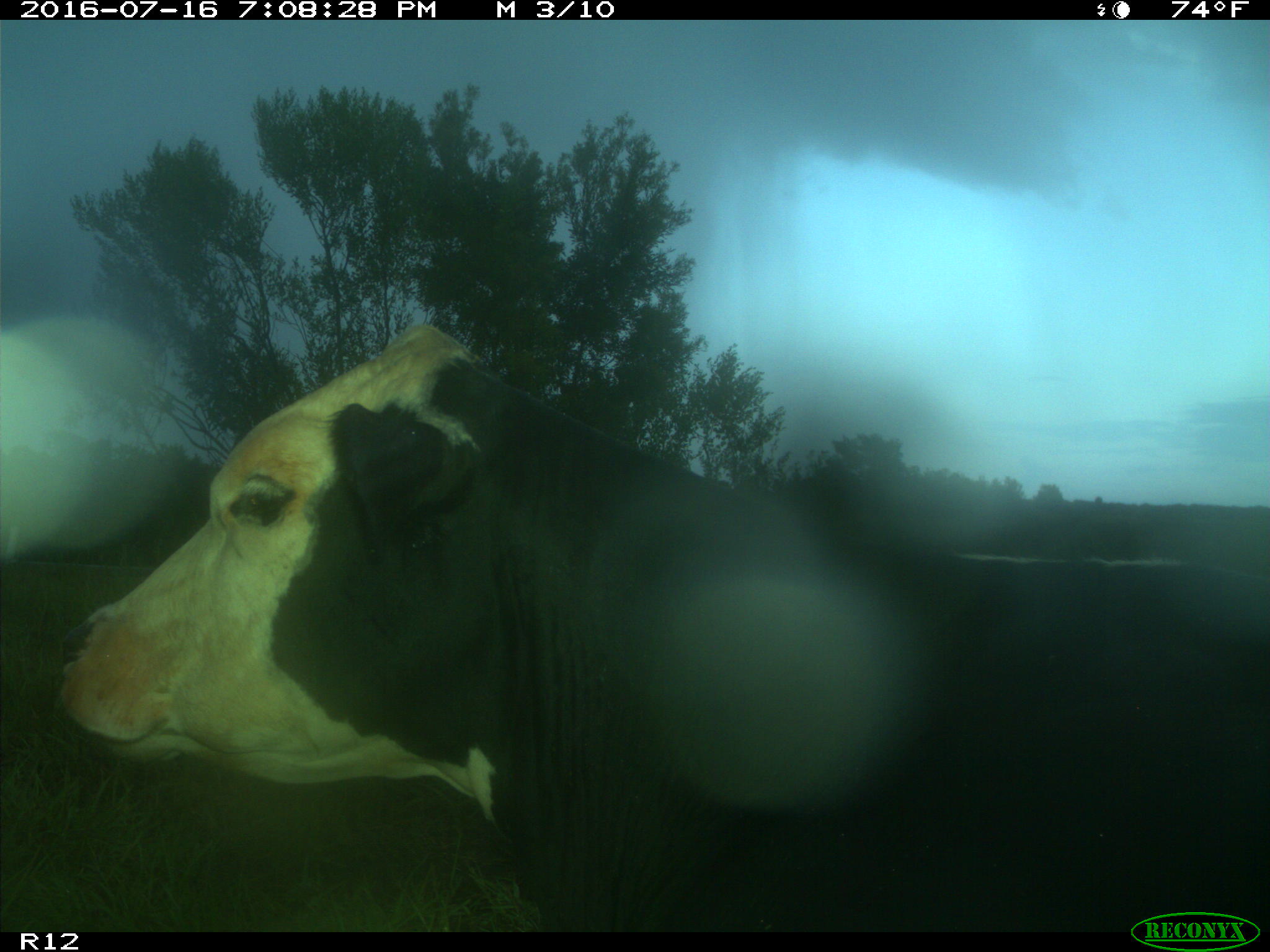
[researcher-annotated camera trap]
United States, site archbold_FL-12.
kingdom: Animalia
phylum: Chordata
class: Mammalia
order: Artiodactyla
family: Bovidae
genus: Bos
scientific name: Bos taurus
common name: domestic cow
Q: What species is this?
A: Bos taurus (domestic cow).